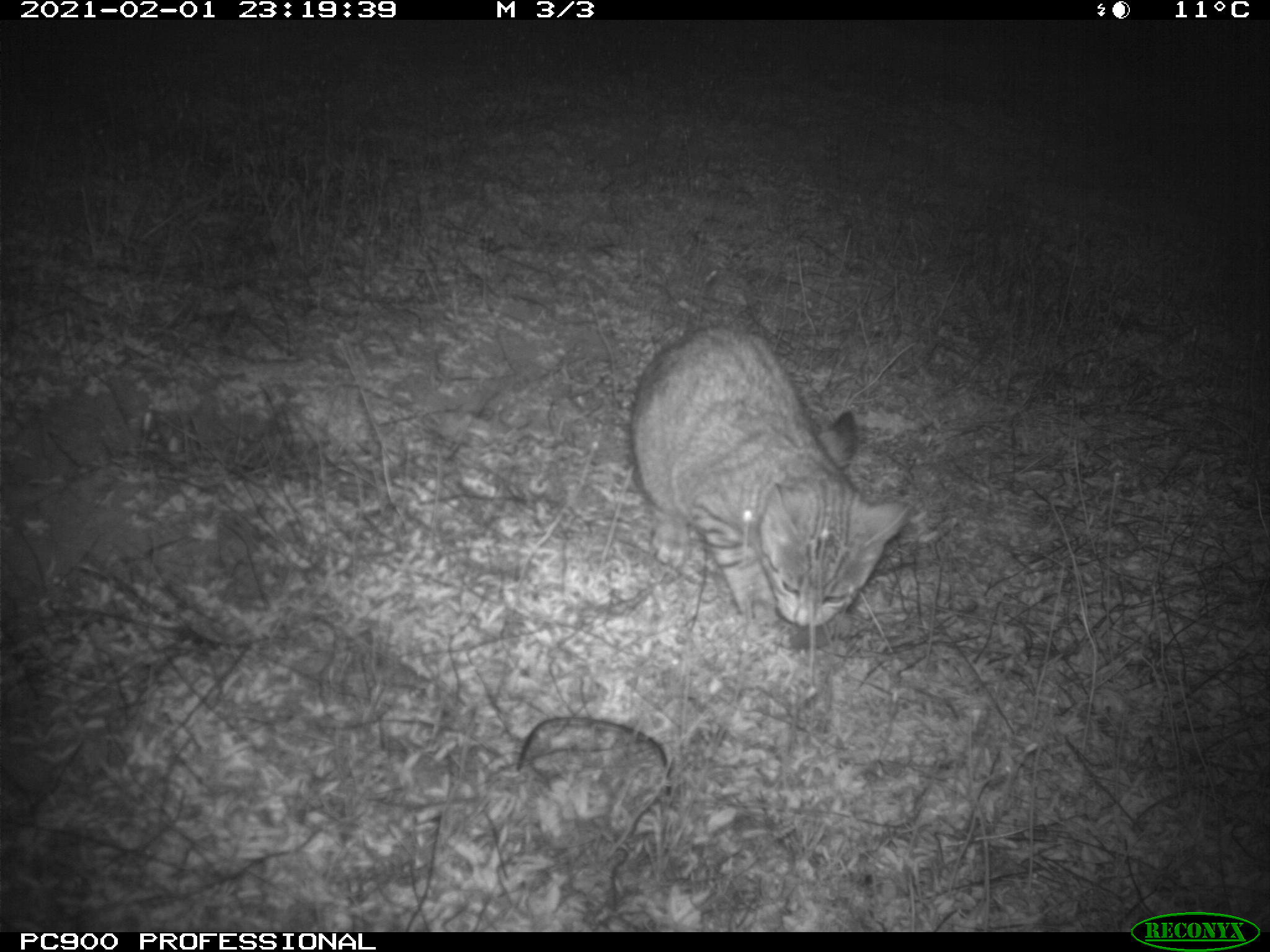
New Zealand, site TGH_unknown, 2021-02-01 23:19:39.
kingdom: Animalia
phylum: Chordata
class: Mammalia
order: Carnivora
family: Felidae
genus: Felis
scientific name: Felis catus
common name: domestic cat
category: cat